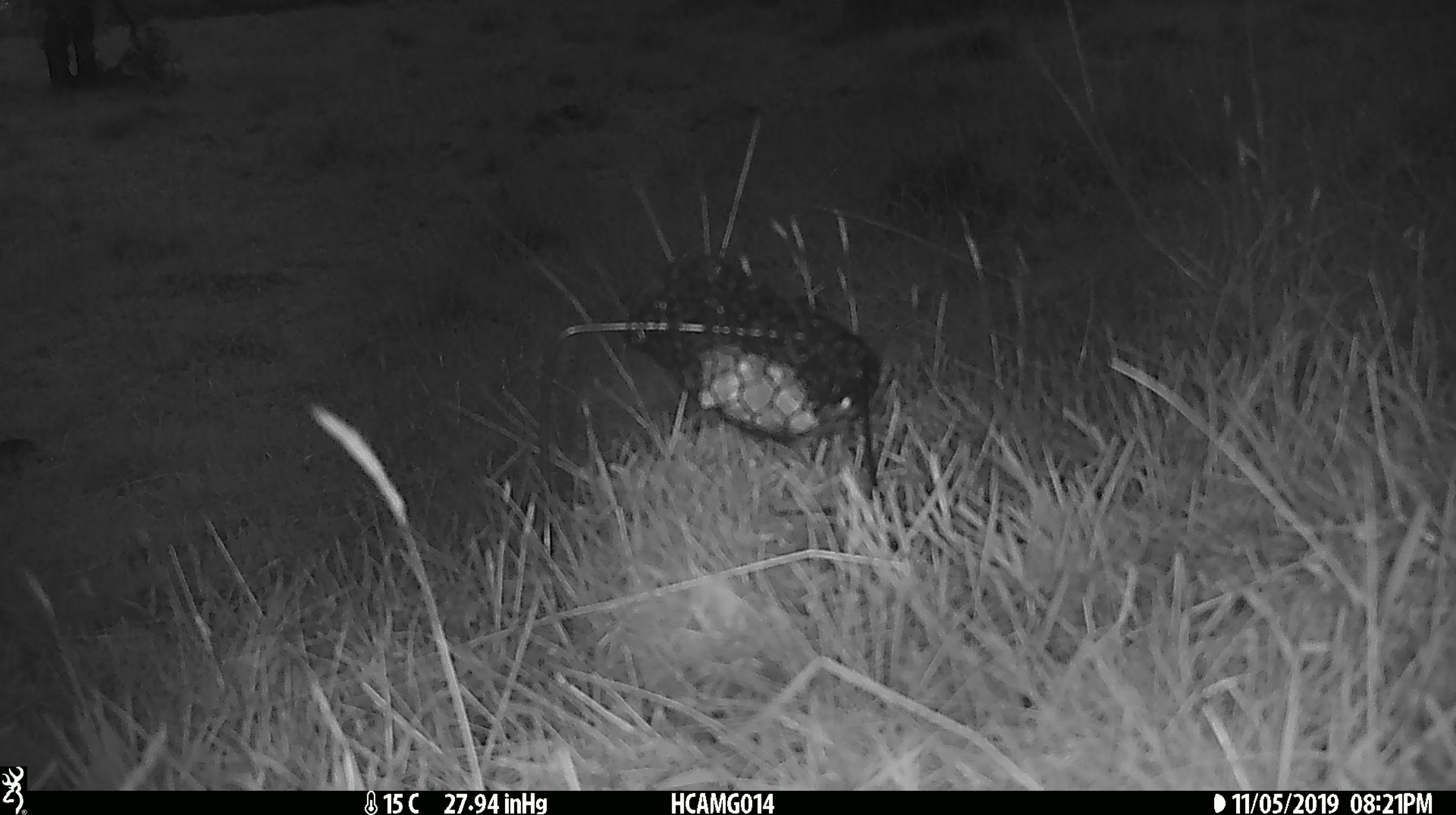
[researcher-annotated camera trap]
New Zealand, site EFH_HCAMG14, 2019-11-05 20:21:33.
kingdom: Animalia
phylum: Chordata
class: Aves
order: Passeriformes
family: Turdidae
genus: Turdus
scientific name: Turdus philomelos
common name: song thrush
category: thrush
Thrush (song thrush) (Turdus philomelos).